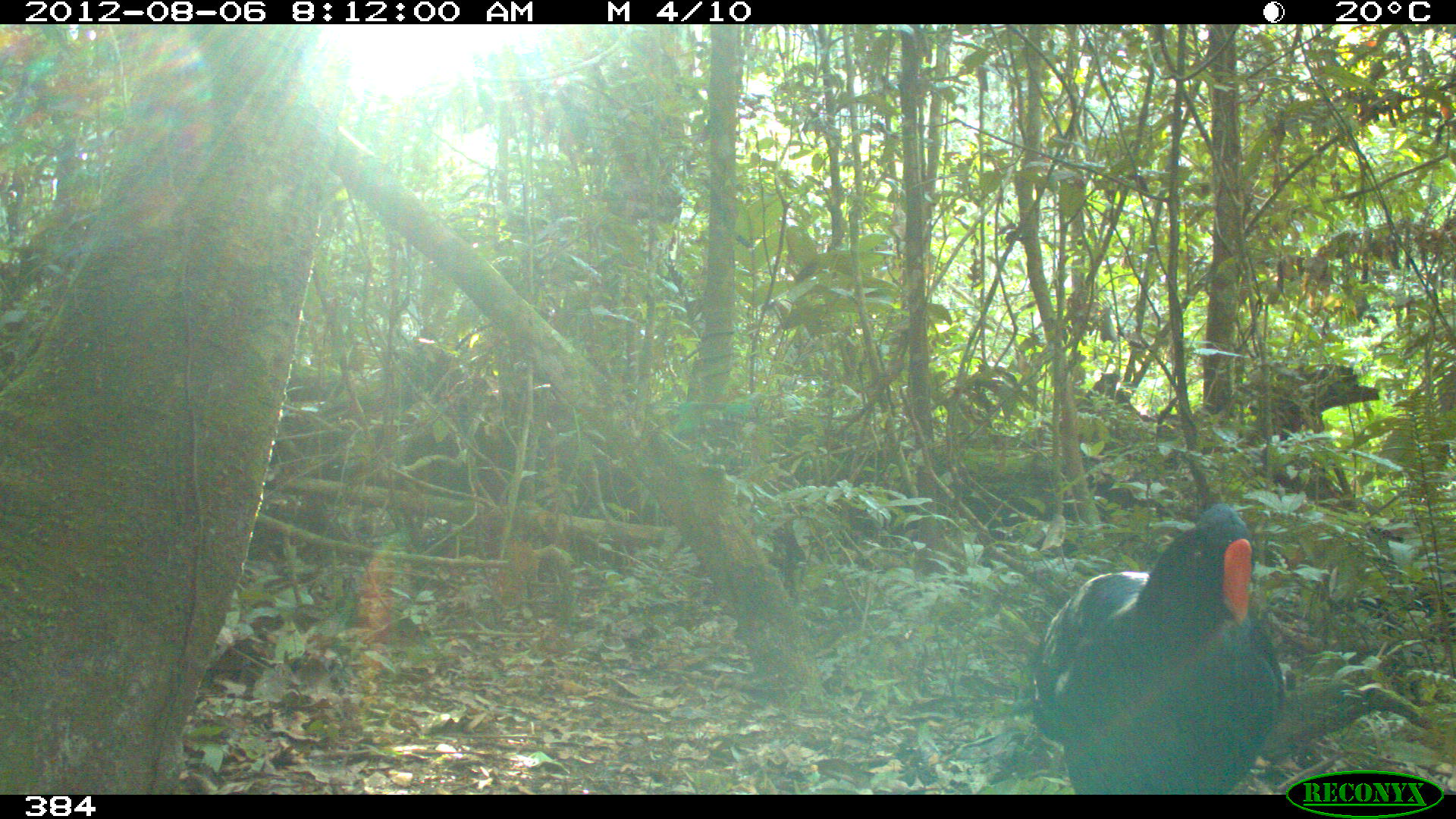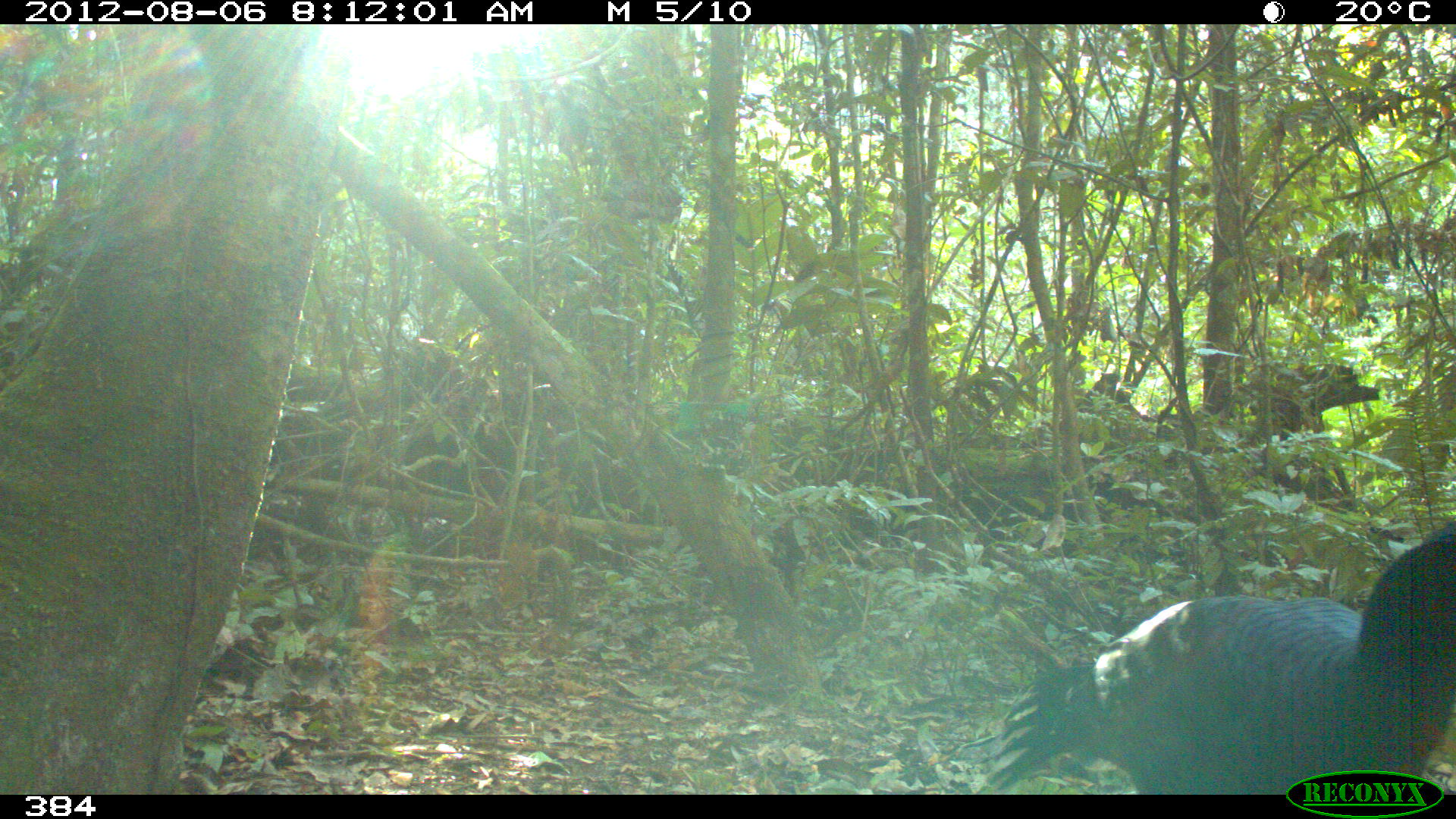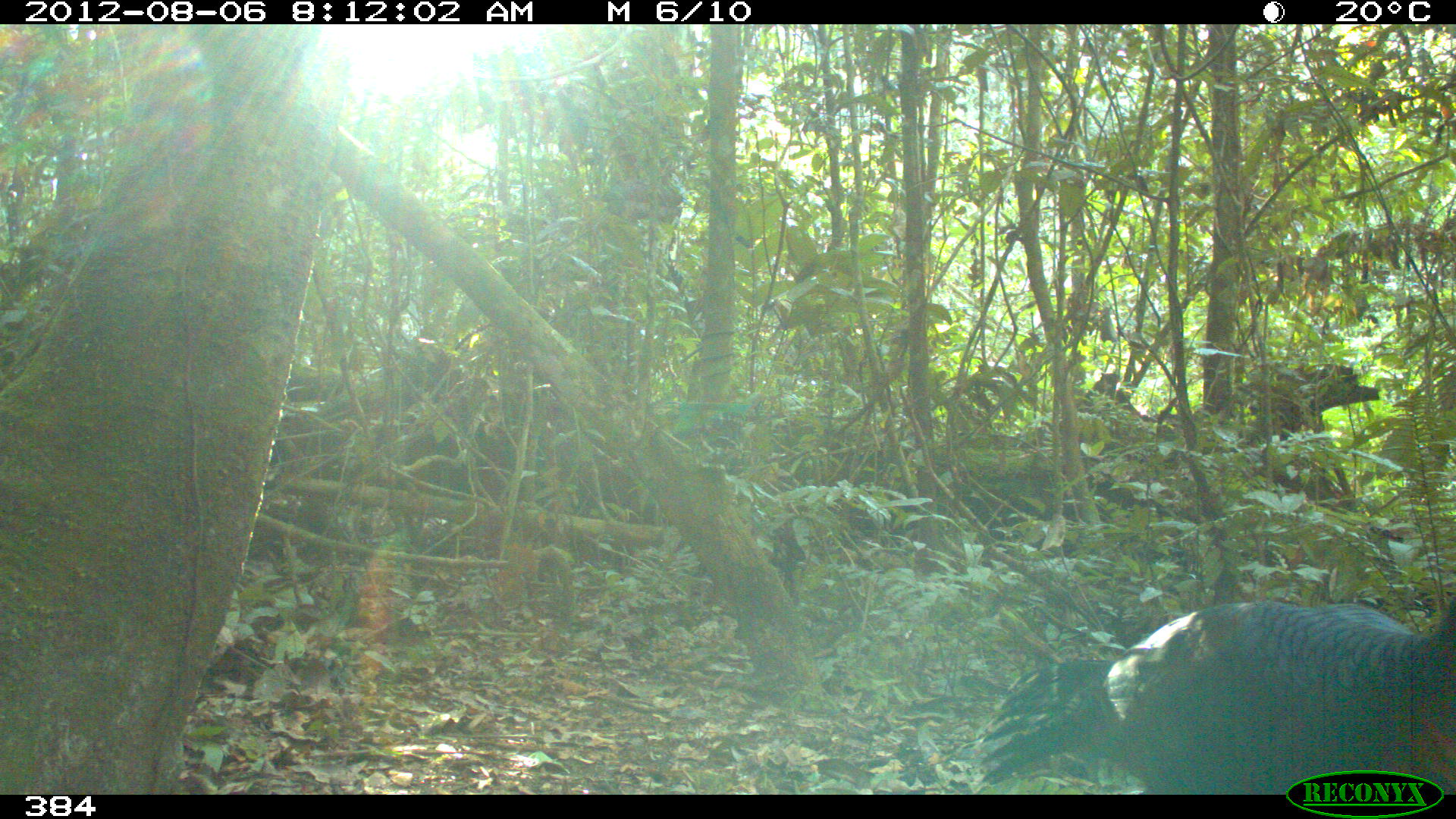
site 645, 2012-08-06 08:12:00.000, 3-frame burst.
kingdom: Animalia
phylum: Chordata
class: Aves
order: Galliformes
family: Cracidae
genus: Mitu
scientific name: Mitu tuberosum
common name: razor-billed curassow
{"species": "Mitu tuberosum (razor-billed curassow)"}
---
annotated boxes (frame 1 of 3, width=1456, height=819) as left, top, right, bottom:
mitu tuberosum: 1026, 500, 1287, 795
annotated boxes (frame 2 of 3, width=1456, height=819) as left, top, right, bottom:
mitu tuberosum: 975, 516, 1456, 795